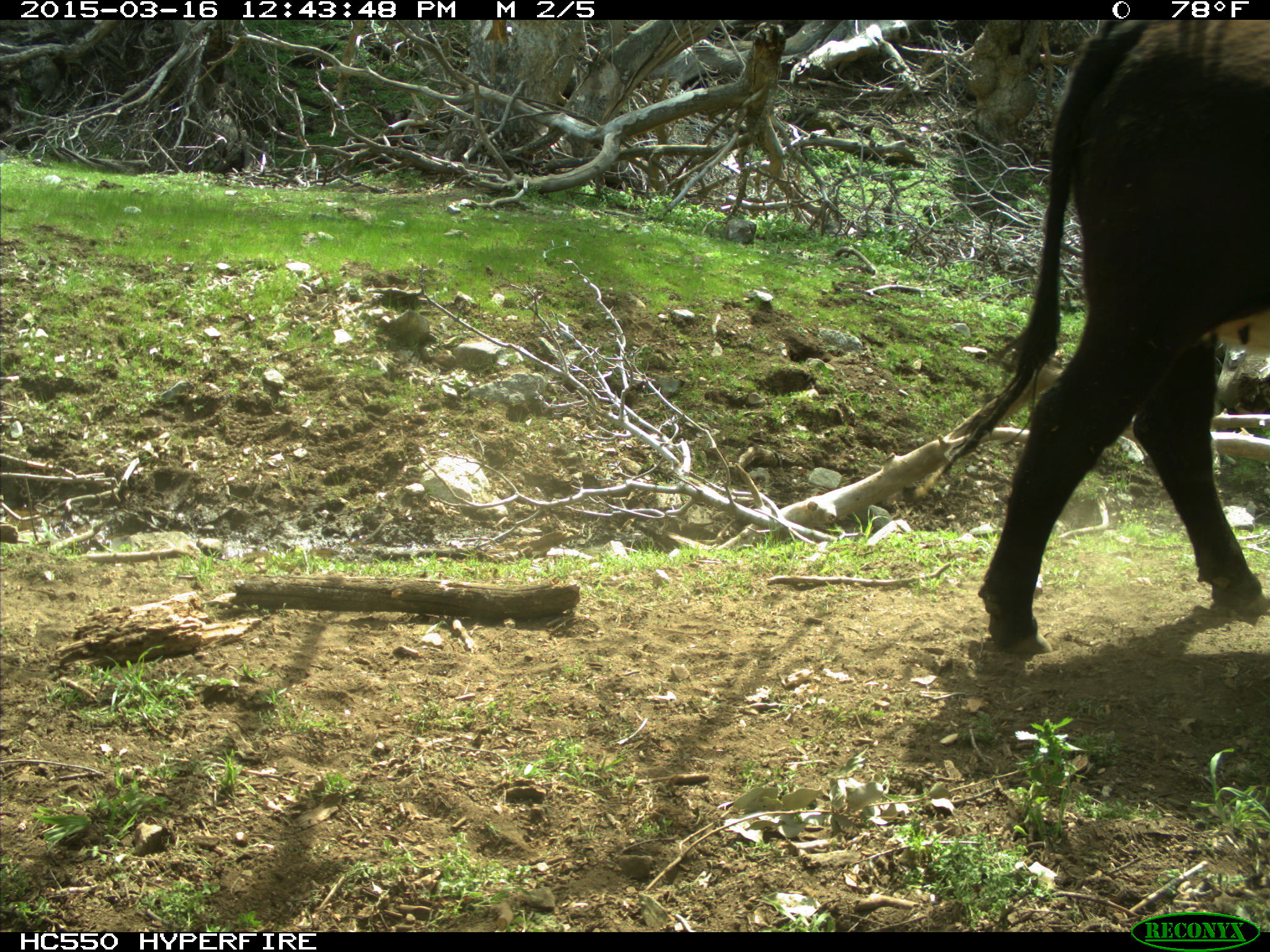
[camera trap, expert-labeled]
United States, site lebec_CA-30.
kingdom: Animalia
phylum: Chordata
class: Mammalia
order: Artiodactyla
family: Bovidae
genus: Bos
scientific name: Bos taurus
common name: domestic cow